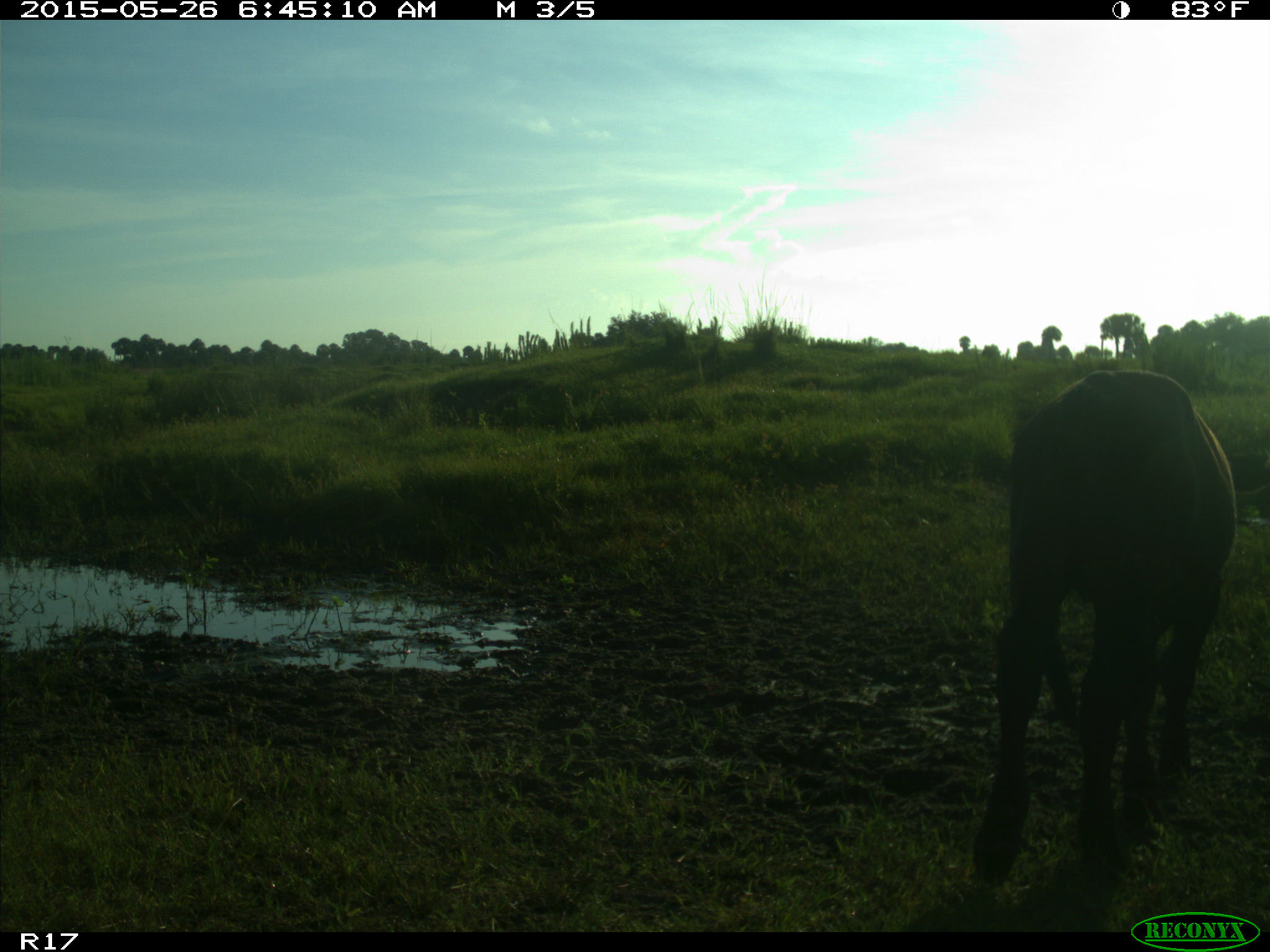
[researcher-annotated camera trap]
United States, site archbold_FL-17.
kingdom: Animalia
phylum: Chordata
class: Mammalia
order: Artiodactyla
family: Bovidae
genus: Bos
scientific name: Bos taurus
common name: domestic cow